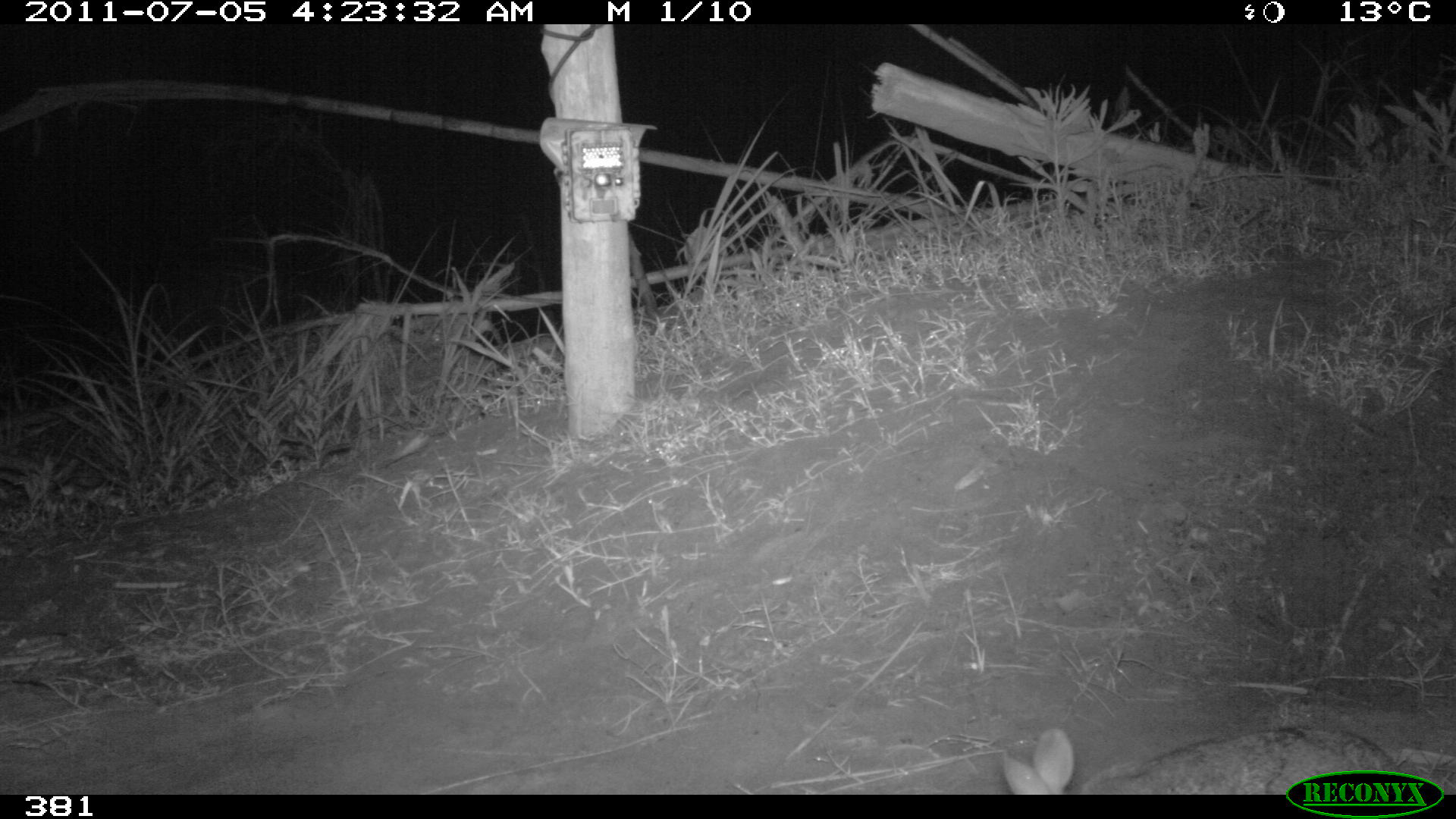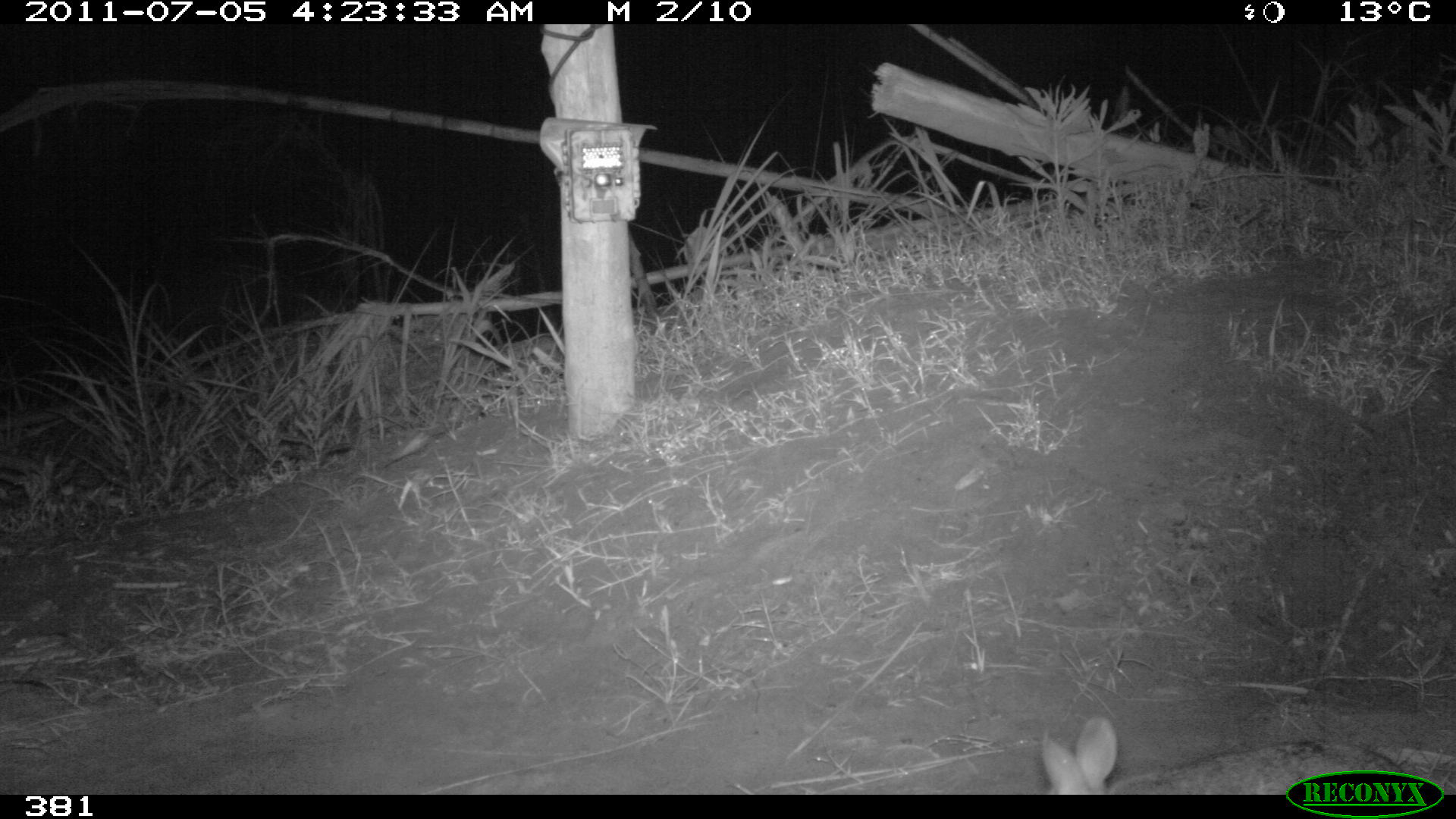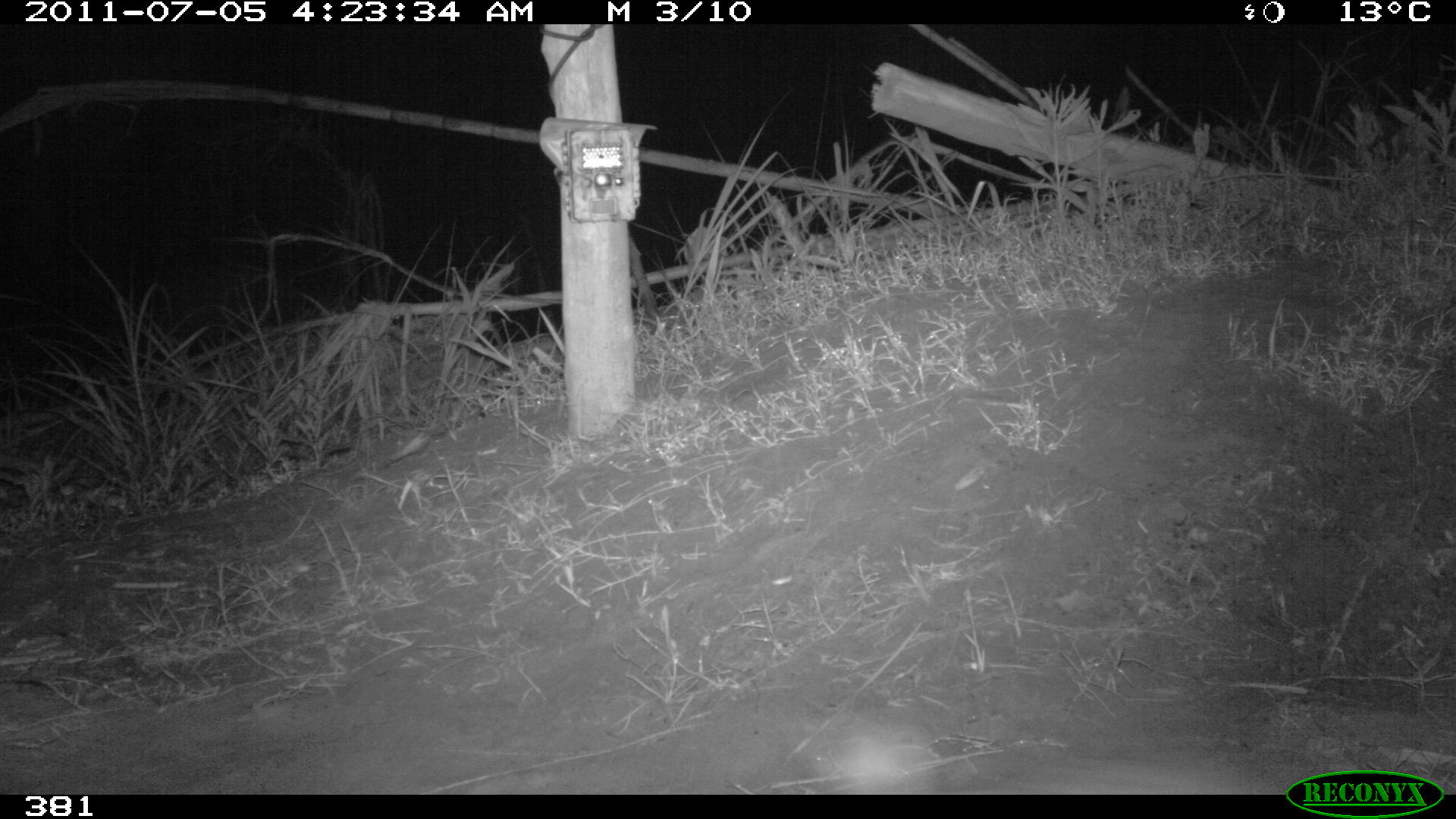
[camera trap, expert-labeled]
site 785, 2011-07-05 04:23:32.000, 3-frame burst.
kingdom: Animalia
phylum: Chordata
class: Mammalia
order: Lagomorpha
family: Leporidae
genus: Sylvilagus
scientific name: Sylvilagus brasiliensis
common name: tapeti